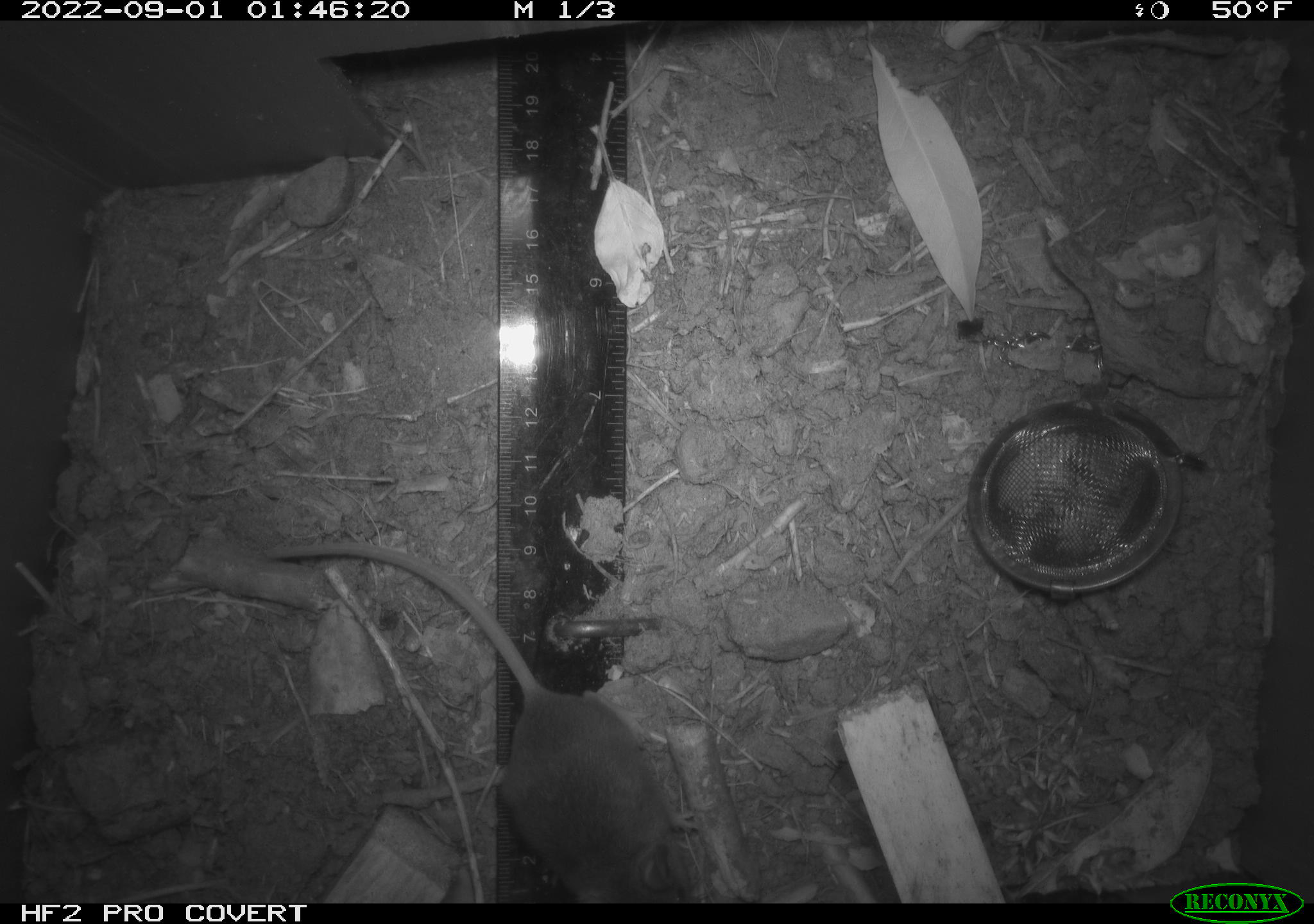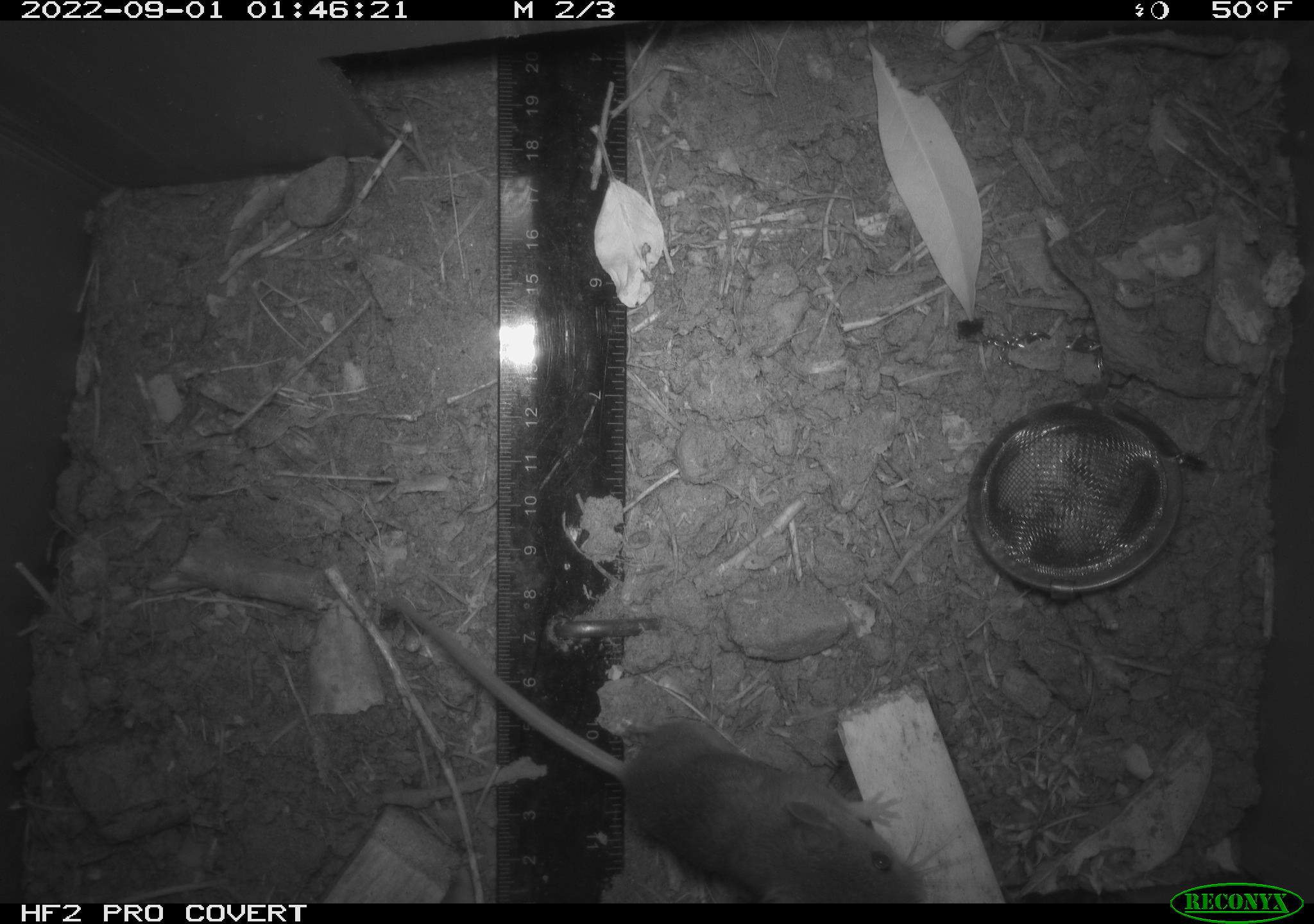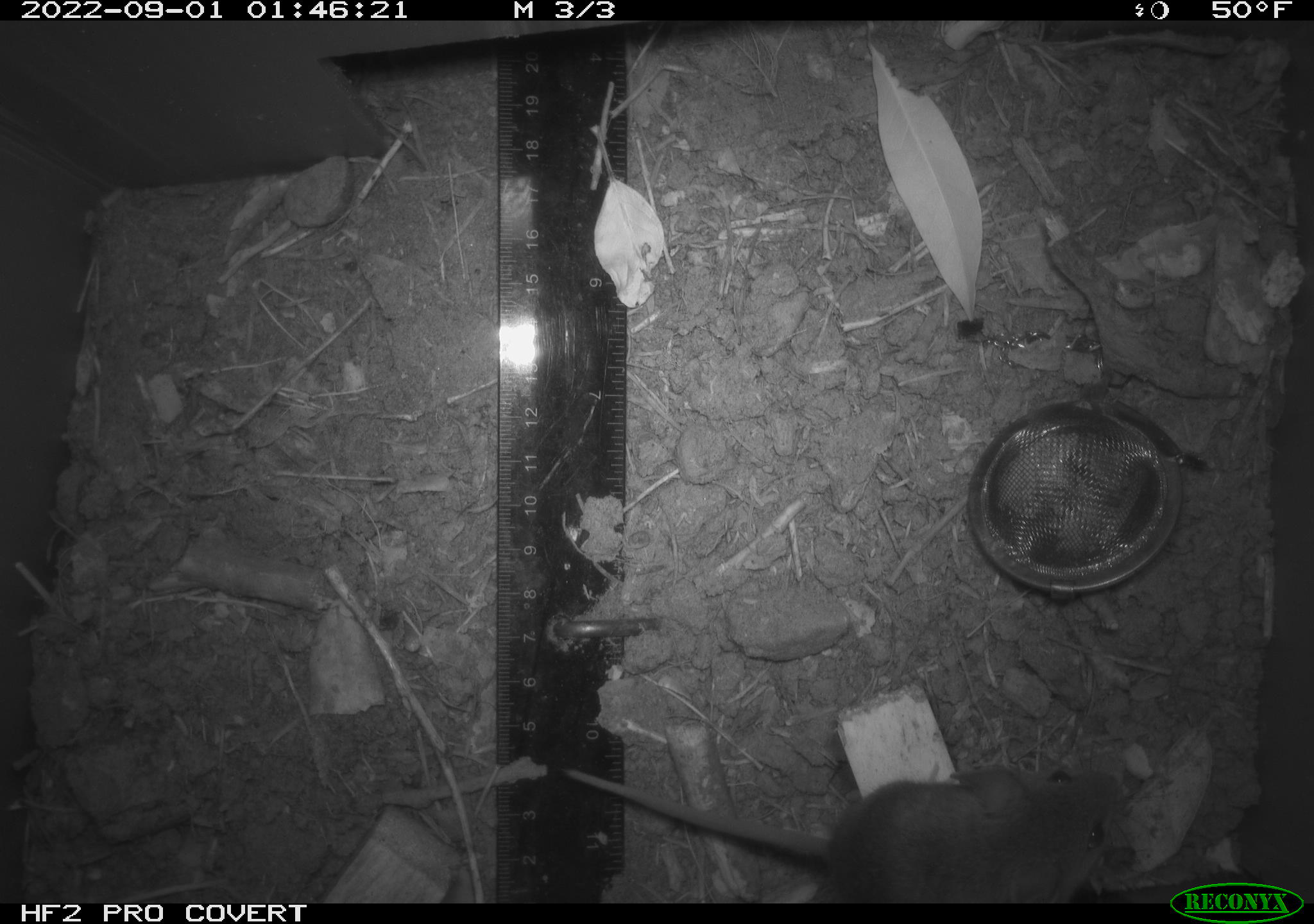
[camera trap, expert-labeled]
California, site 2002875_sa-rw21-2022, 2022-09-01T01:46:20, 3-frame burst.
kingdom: Animalia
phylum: Chordata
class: Mammalia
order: Rodentia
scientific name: Rodentia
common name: mouse species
Mouse species (Rodentia).